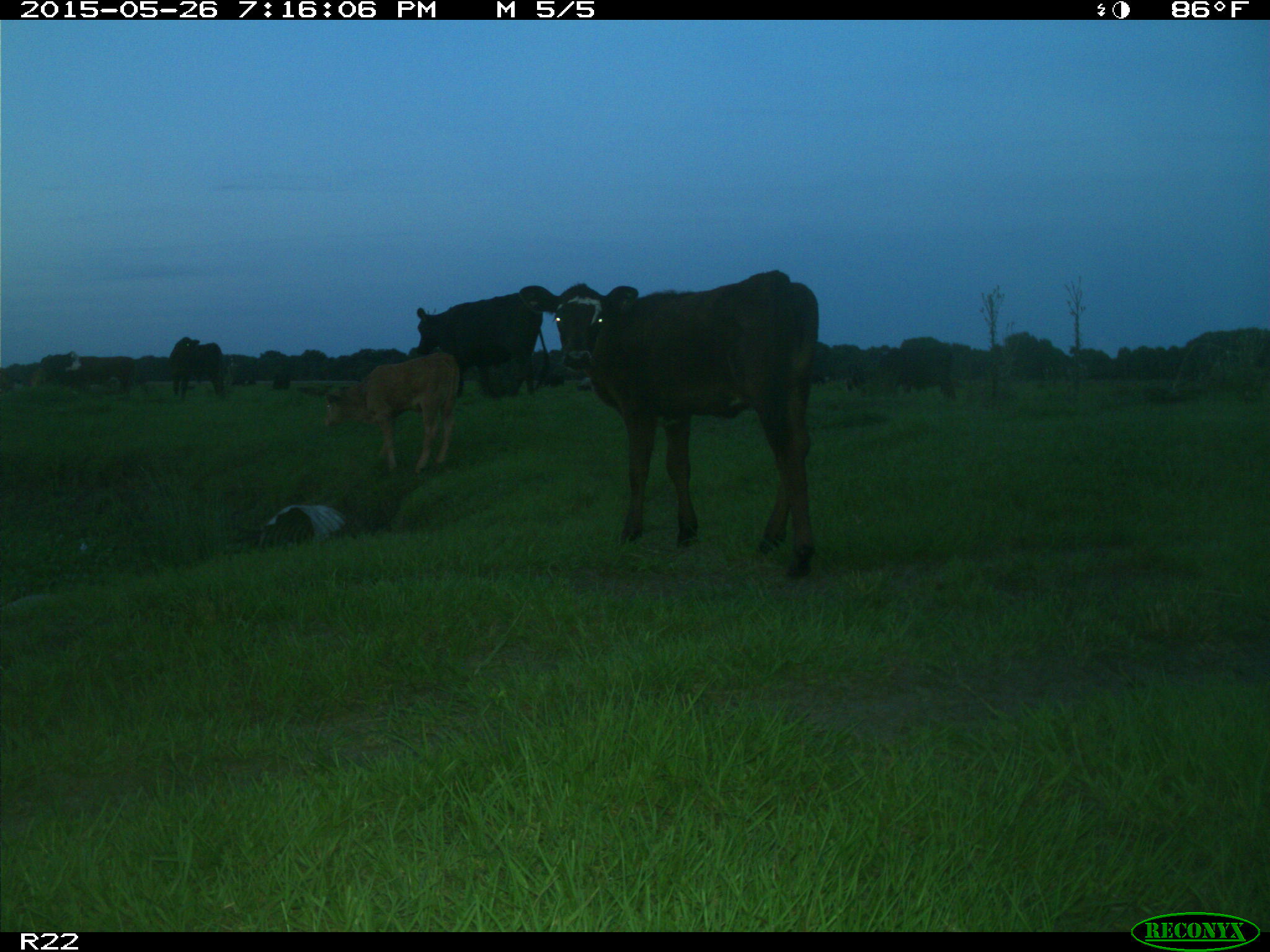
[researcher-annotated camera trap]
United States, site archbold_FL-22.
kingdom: Animalia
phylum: Chordata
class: Mammalia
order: Artiodactyla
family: Bovidae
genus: Bos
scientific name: Bos taurus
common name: domestic cow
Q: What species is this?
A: Bos taurus (domestic cow).